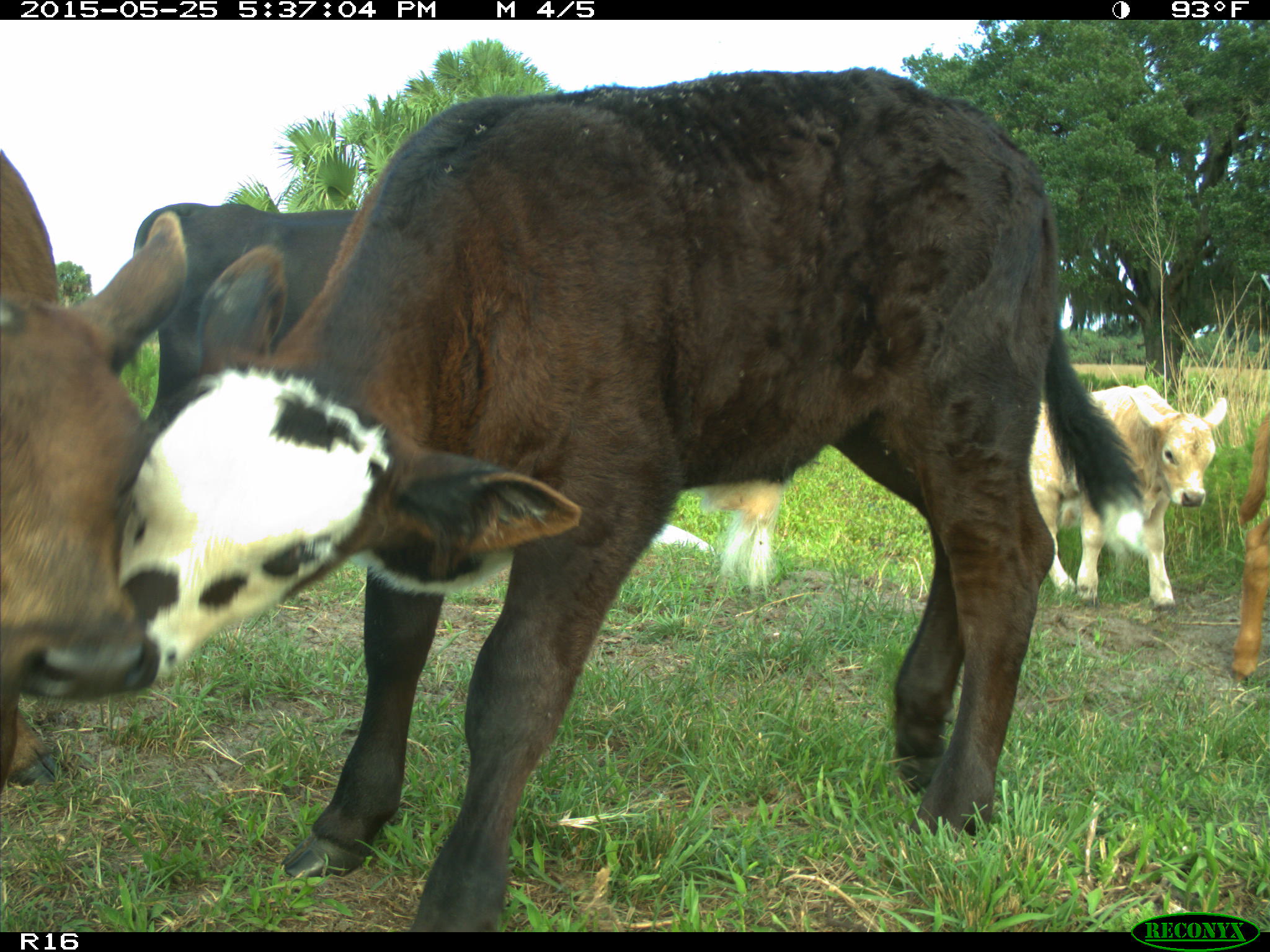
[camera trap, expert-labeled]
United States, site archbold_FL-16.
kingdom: Animalia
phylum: Chordata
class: Mammalia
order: Artiodactyla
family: Bovidae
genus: Bos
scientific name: Bos taurus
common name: domestic cow